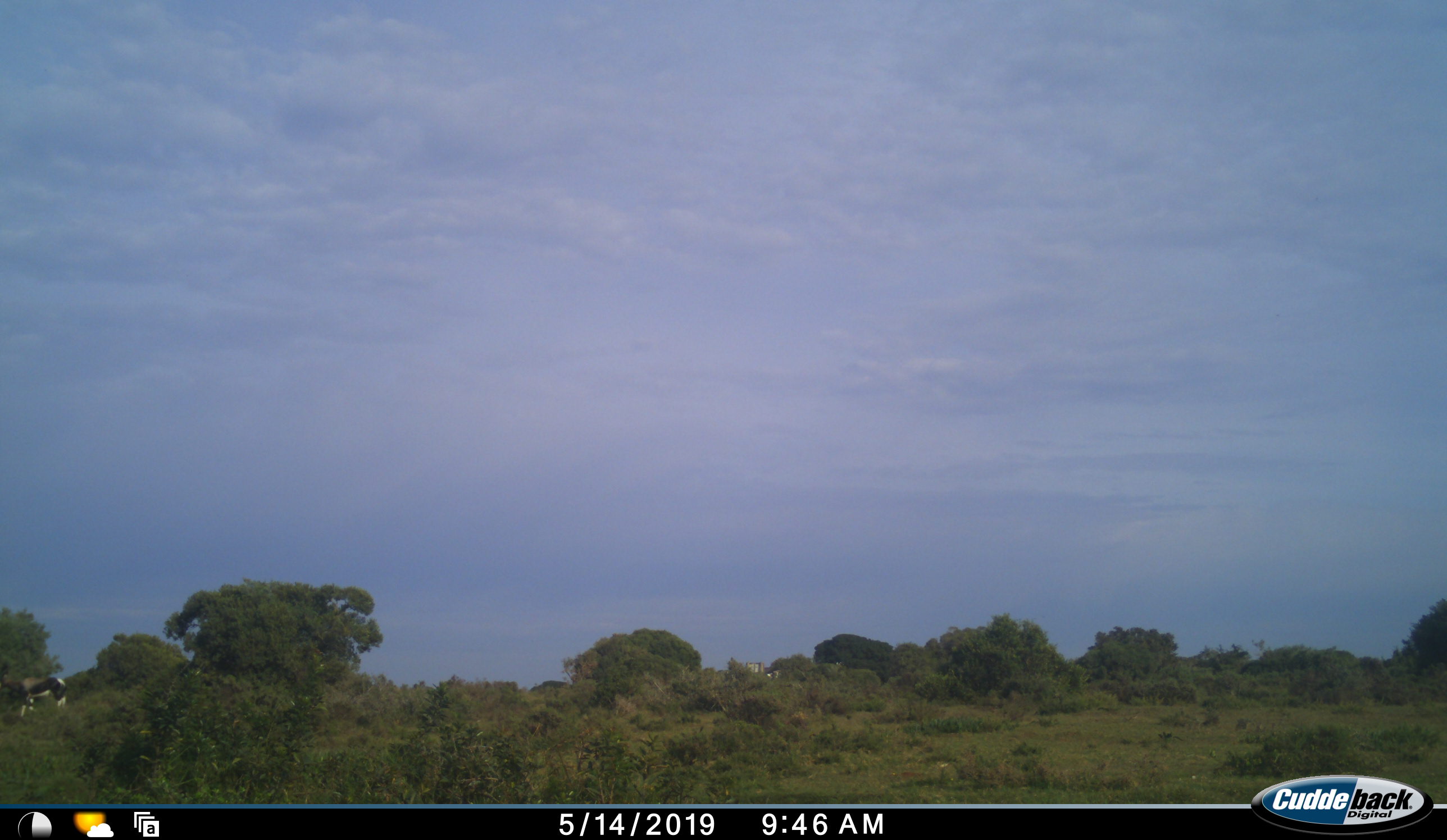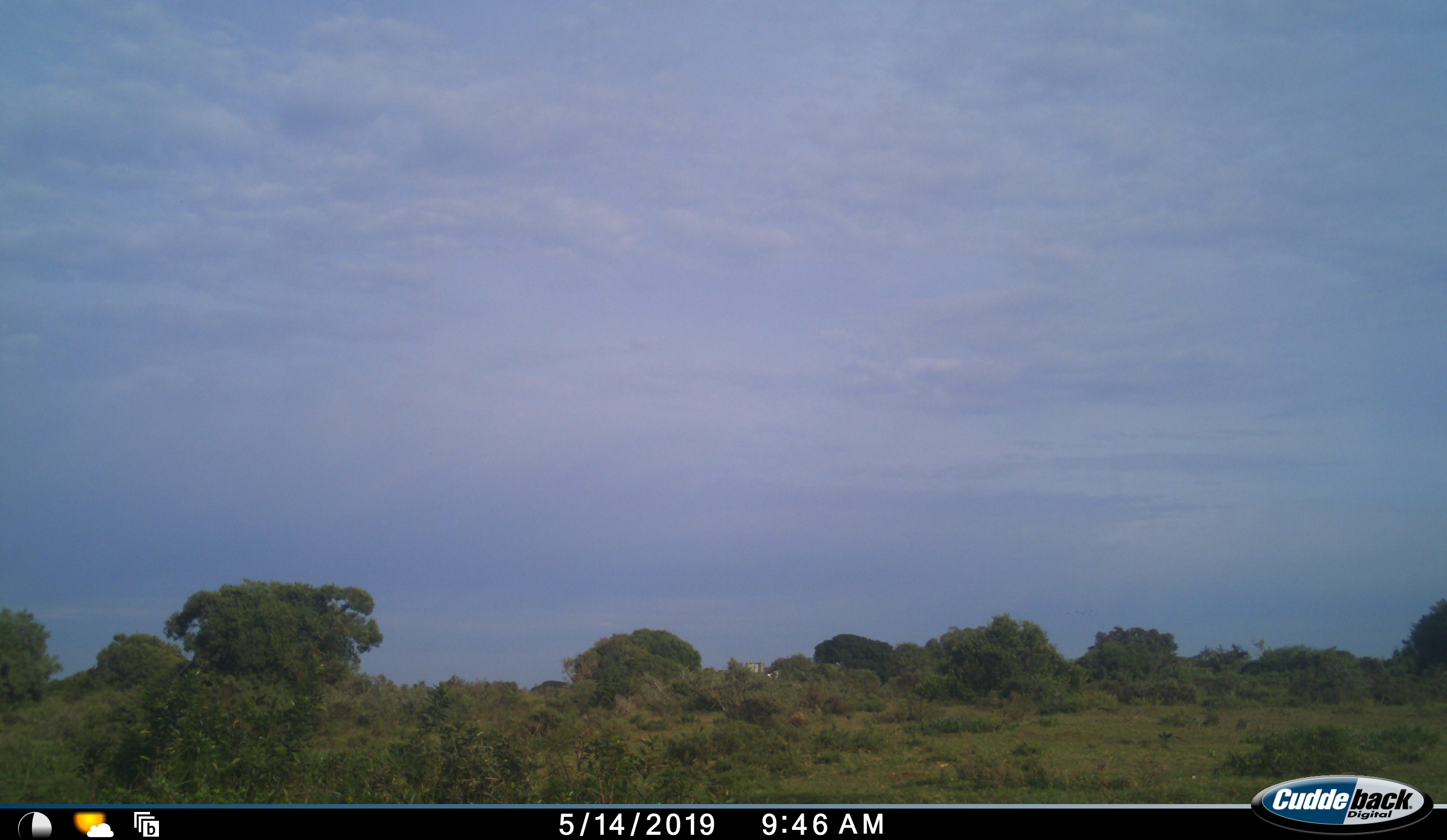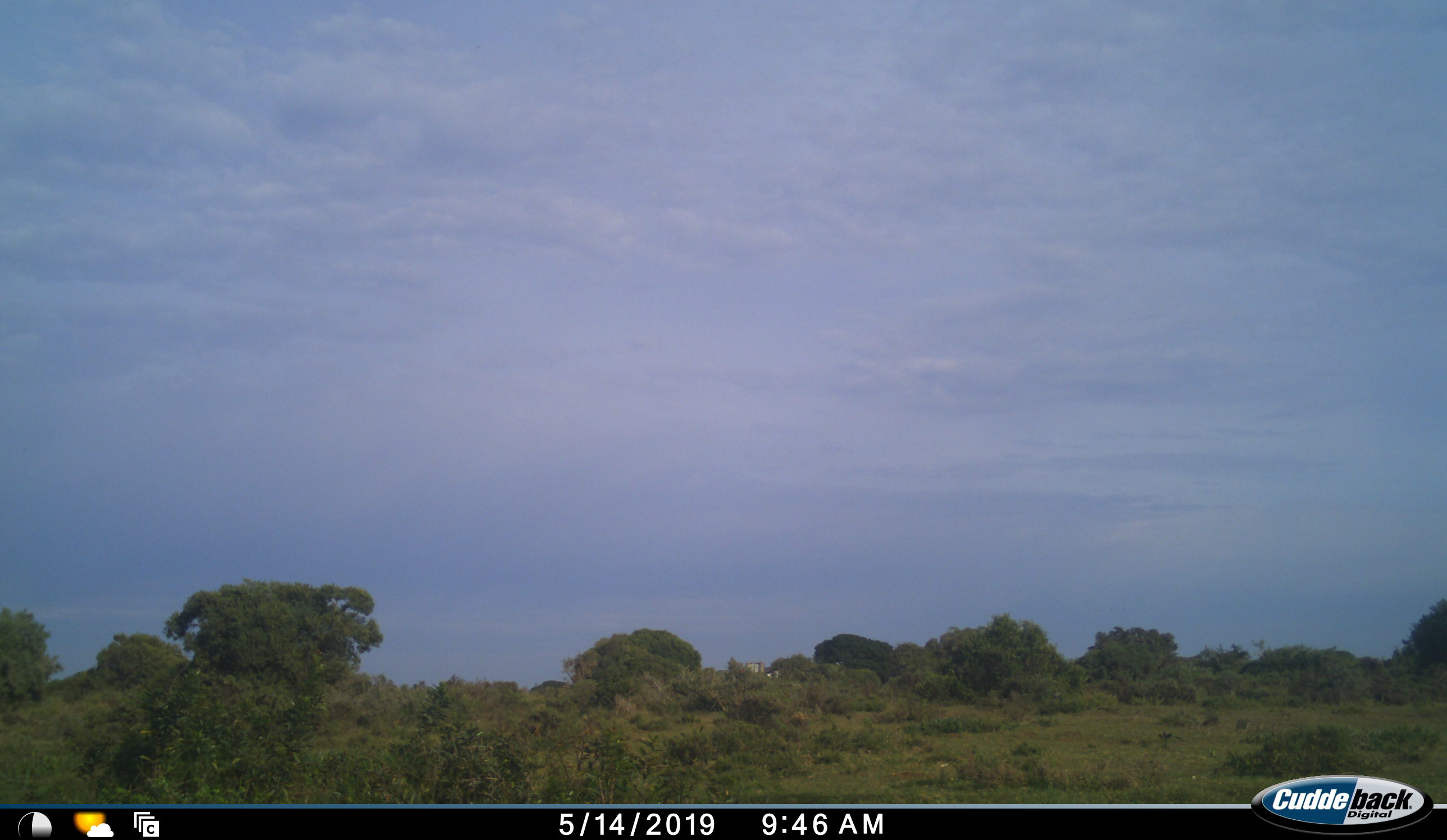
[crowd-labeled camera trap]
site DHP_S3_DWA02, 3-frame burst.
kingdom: Animalia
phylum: Chordata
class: Mammalia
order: Artiodactyla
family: Bovidae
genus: Damaliscus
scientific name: Damaliscus pygargus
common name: bontebok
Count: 1.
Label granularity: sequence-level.